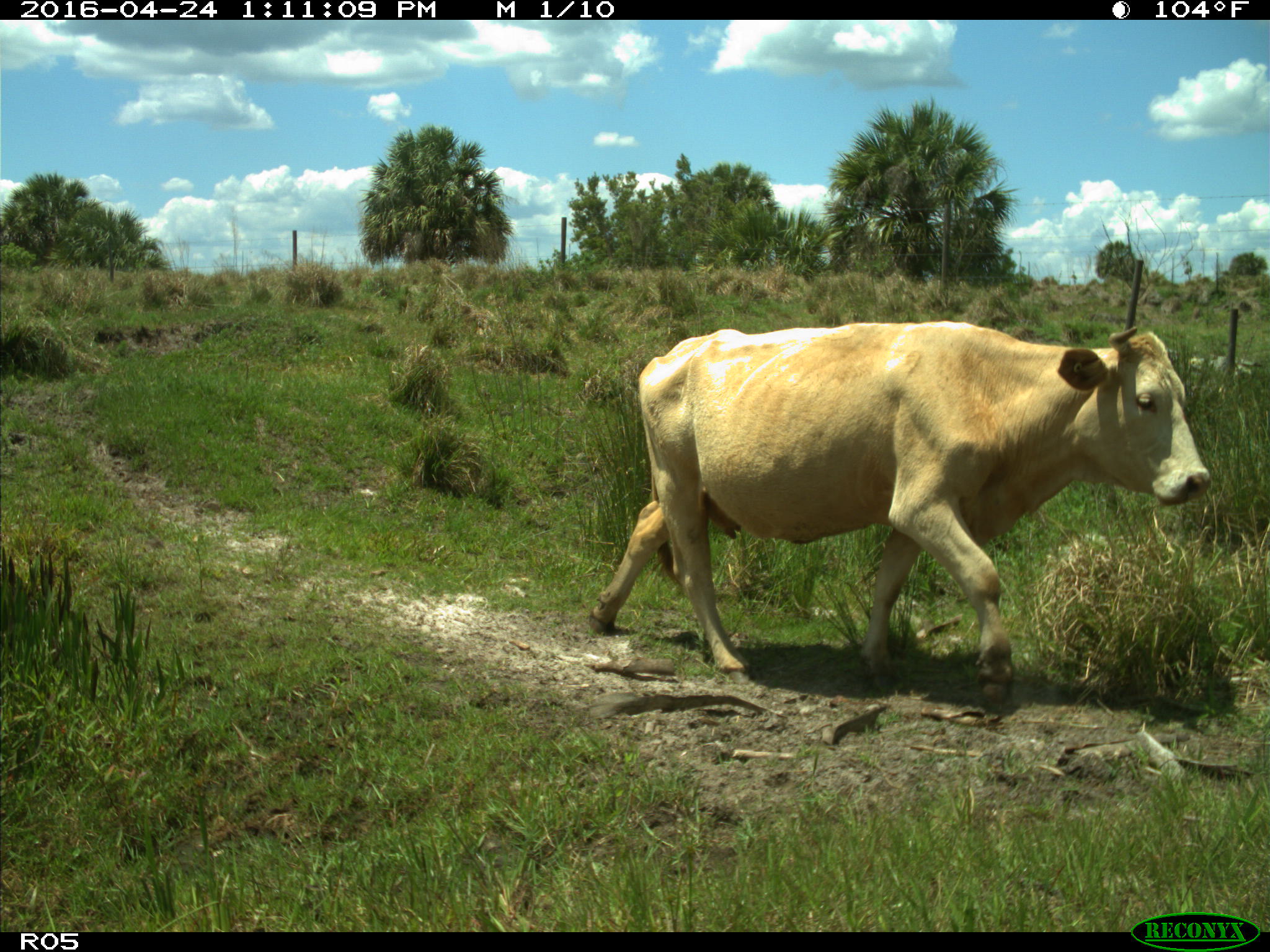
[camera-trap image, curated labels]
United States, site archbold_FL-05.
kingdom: Animalia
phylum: Chordata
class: Mammalia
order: Artiodactyla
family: Bovidae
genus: Bos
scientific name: Bos taurus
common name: domestic cow